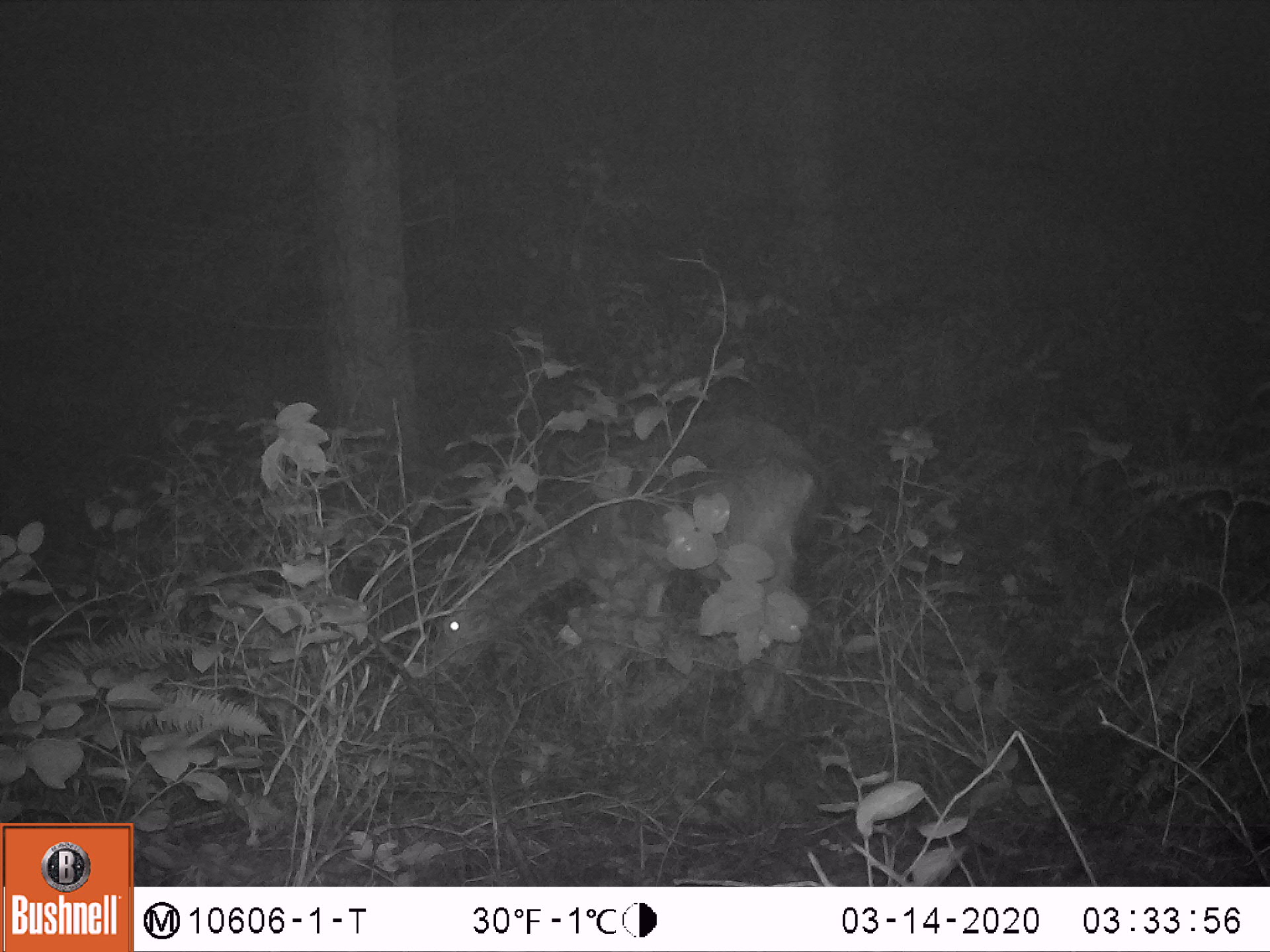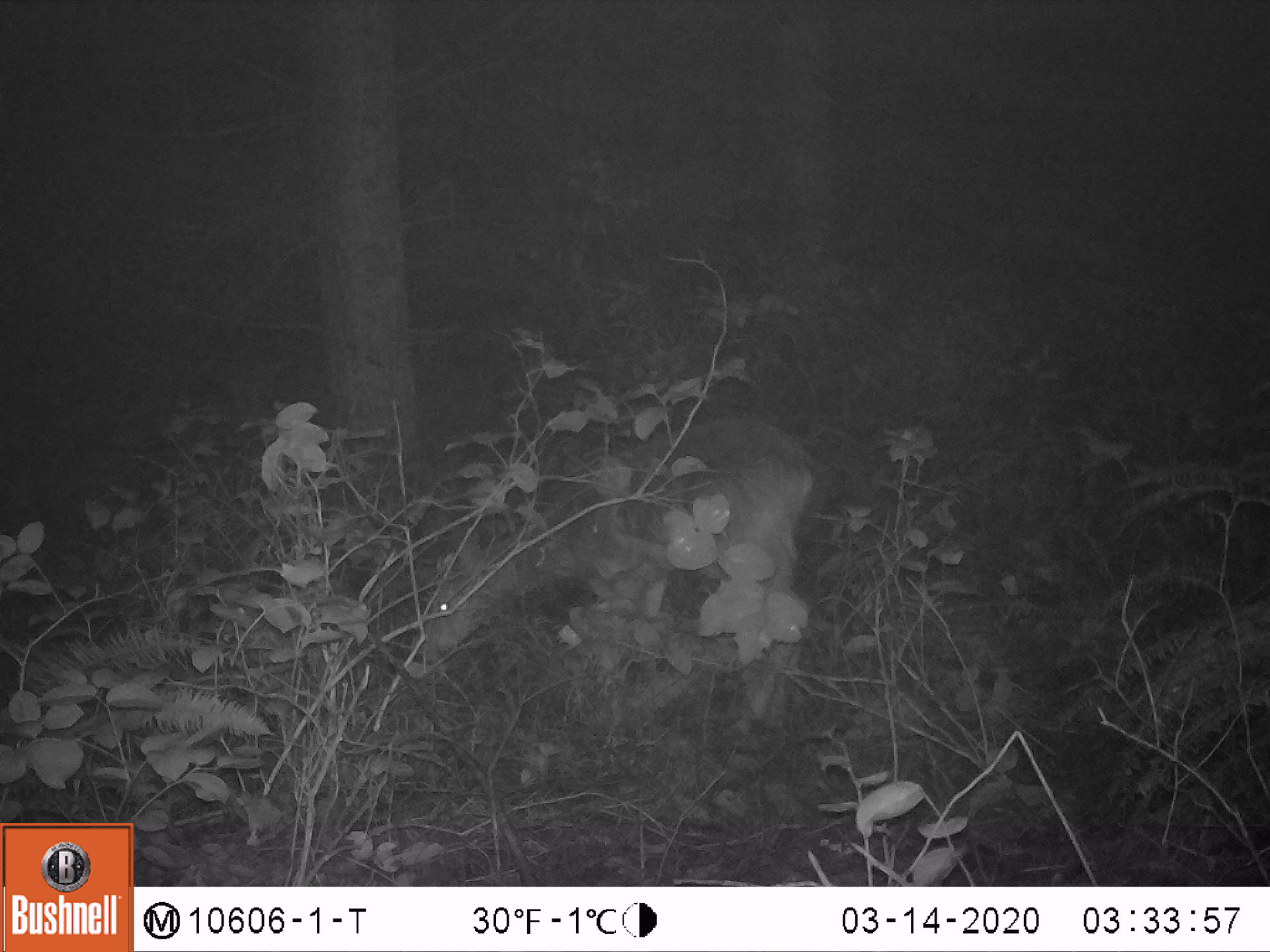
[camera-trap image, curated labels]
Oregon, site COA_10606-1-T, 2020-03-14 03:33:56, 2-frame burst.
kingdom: Animalia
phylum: Chordata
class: Mammalia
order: Artiodactyla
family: Cervidae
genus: Odocoileus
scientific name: Odocoileus hemionus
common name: black-tailed deer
Black-tailed deer (Odocoileus hemionus).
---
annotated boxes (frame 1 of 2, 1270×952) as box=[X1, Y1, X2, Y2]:
black-tailed deer: box=[426, 424, 830, 677]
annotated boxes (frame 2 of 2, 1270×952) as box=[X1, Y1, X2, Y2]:
black-tailed deer: box=[413, 396, 832, 670]